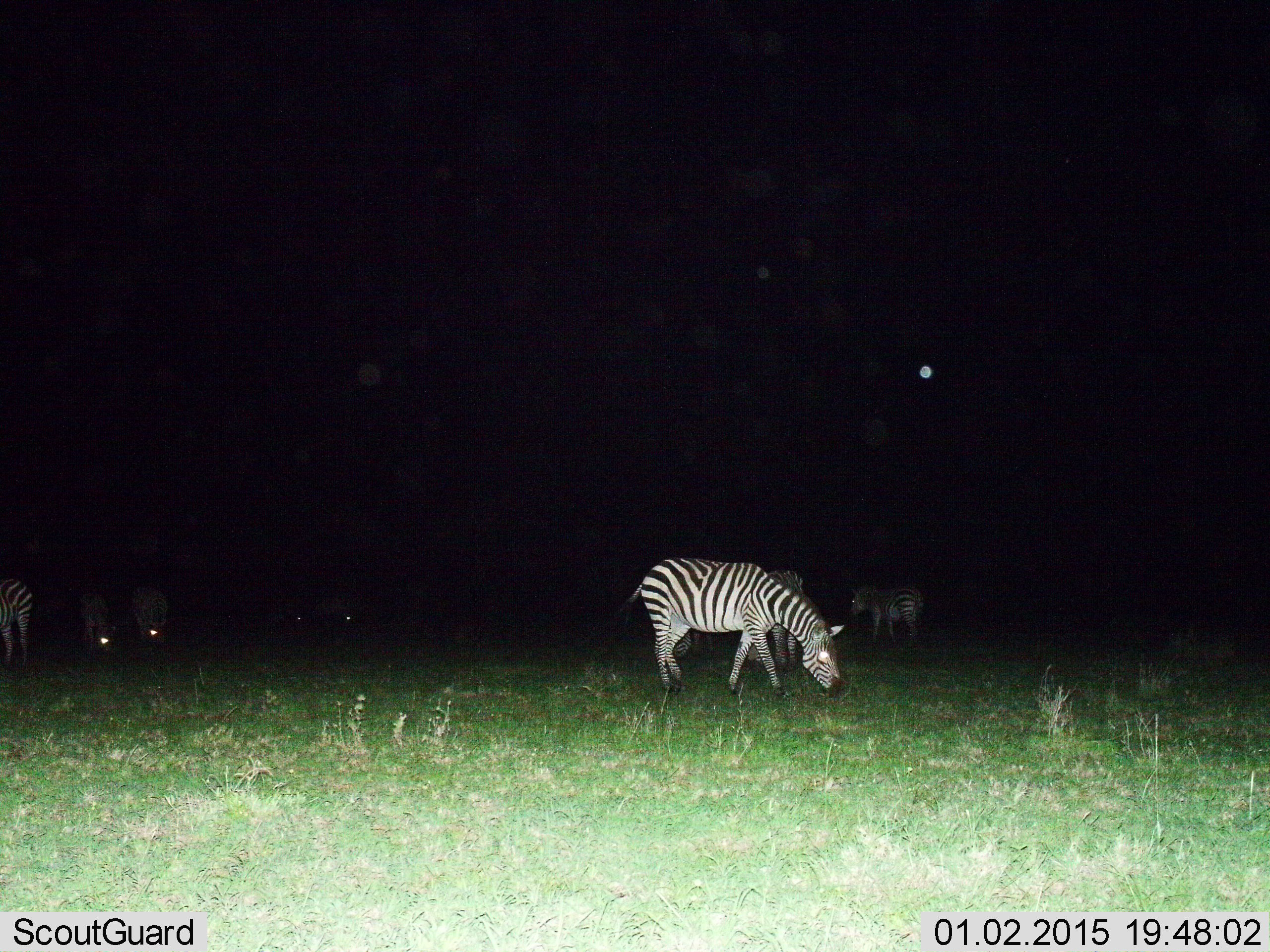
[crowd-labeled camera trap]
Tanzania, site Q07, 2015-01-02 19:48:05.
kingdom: Animalia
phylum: Chordata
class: Mammalia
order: Perissodactyla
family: Equidae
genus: Equus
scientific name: Equus quagga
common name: plains zebra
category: zebra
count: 8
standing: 40%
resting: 0%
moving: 10%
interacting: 0%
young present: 0%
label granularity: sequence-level